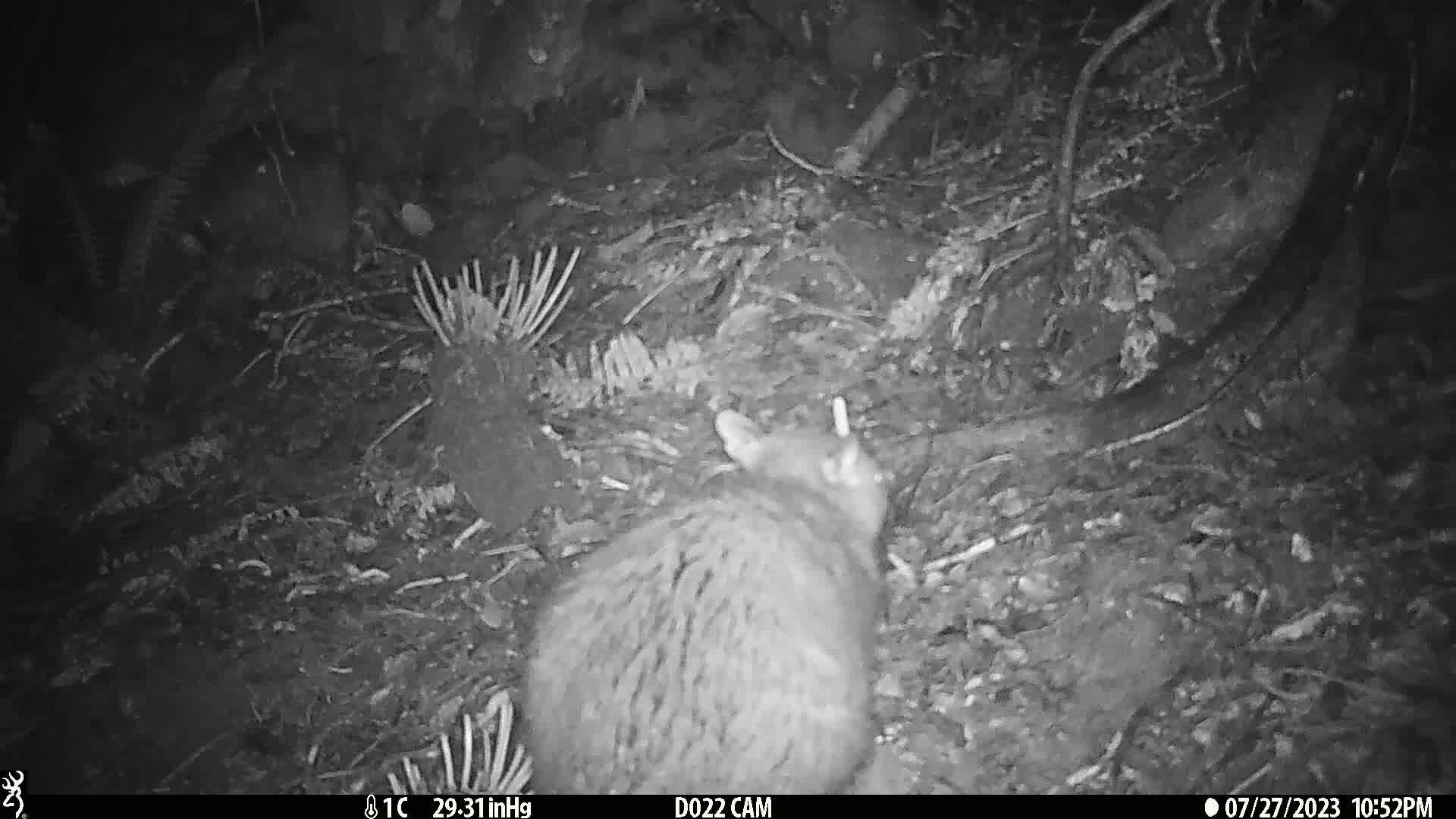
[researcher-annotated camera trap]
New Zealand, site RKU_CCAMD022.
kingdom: Animalia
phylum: Chordata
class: Mammalia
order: Diprotodontia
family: Phalangeridae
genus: Trichosurus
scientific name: Trichosurus vulpecula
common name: common brushtail possum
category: possum